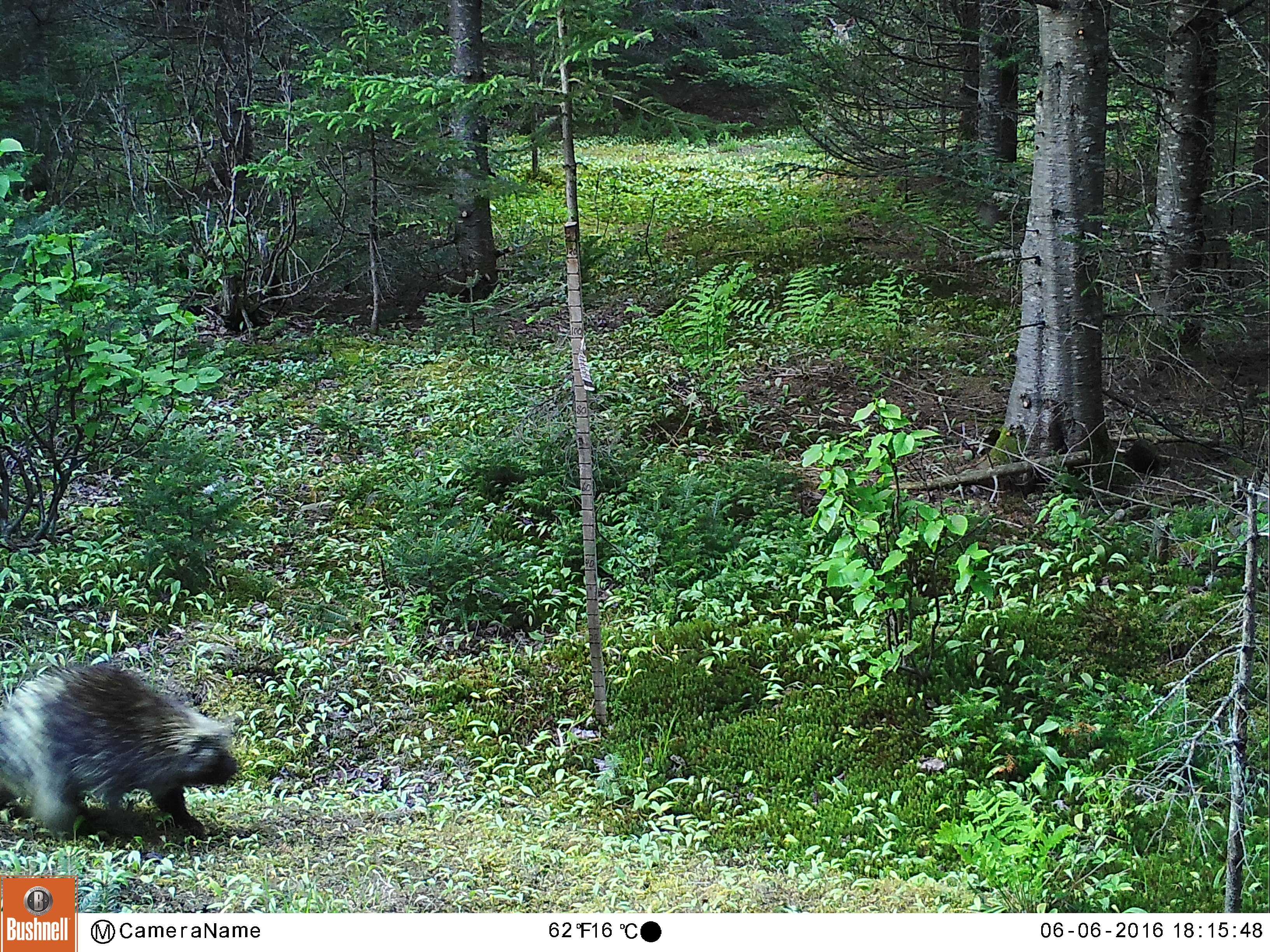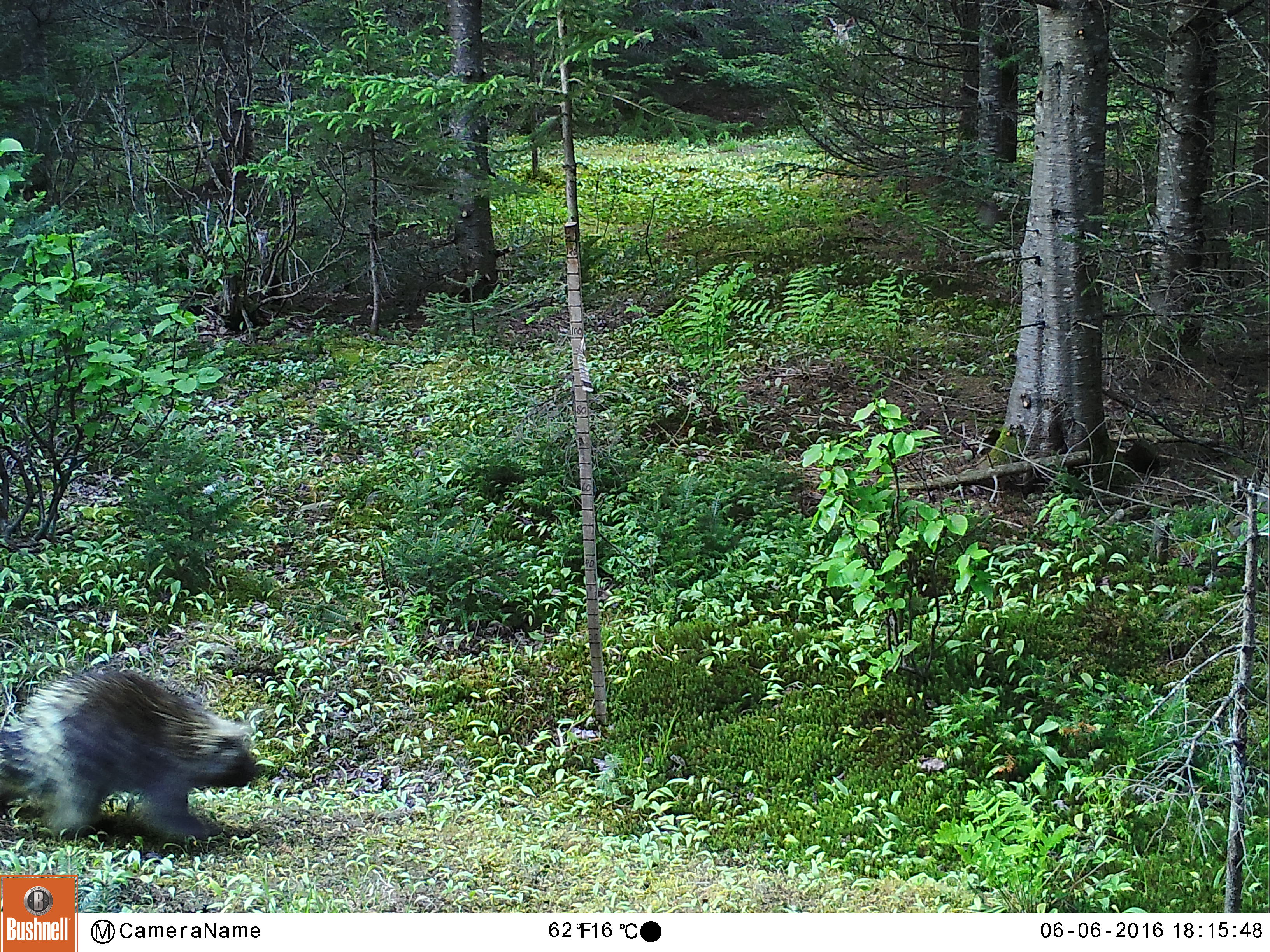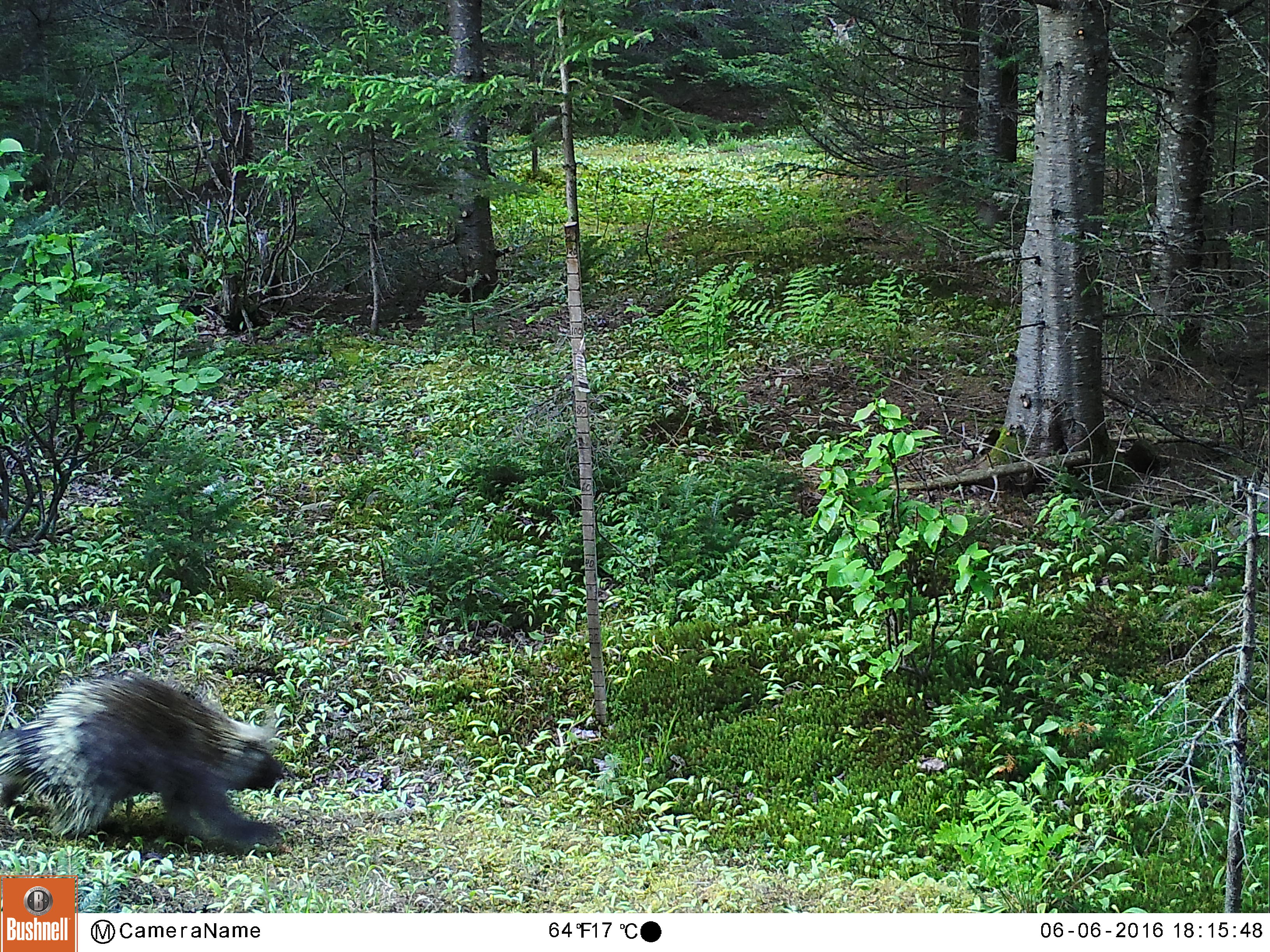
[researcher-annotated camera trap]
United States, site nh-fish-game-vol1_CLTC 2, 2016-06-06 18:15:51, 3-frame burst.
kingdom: Animalia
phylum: Chordata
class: Mammalia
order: Rodentia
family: Erethizontidae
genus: Erethizon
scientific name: Erethizon dorsatum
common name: porcupine